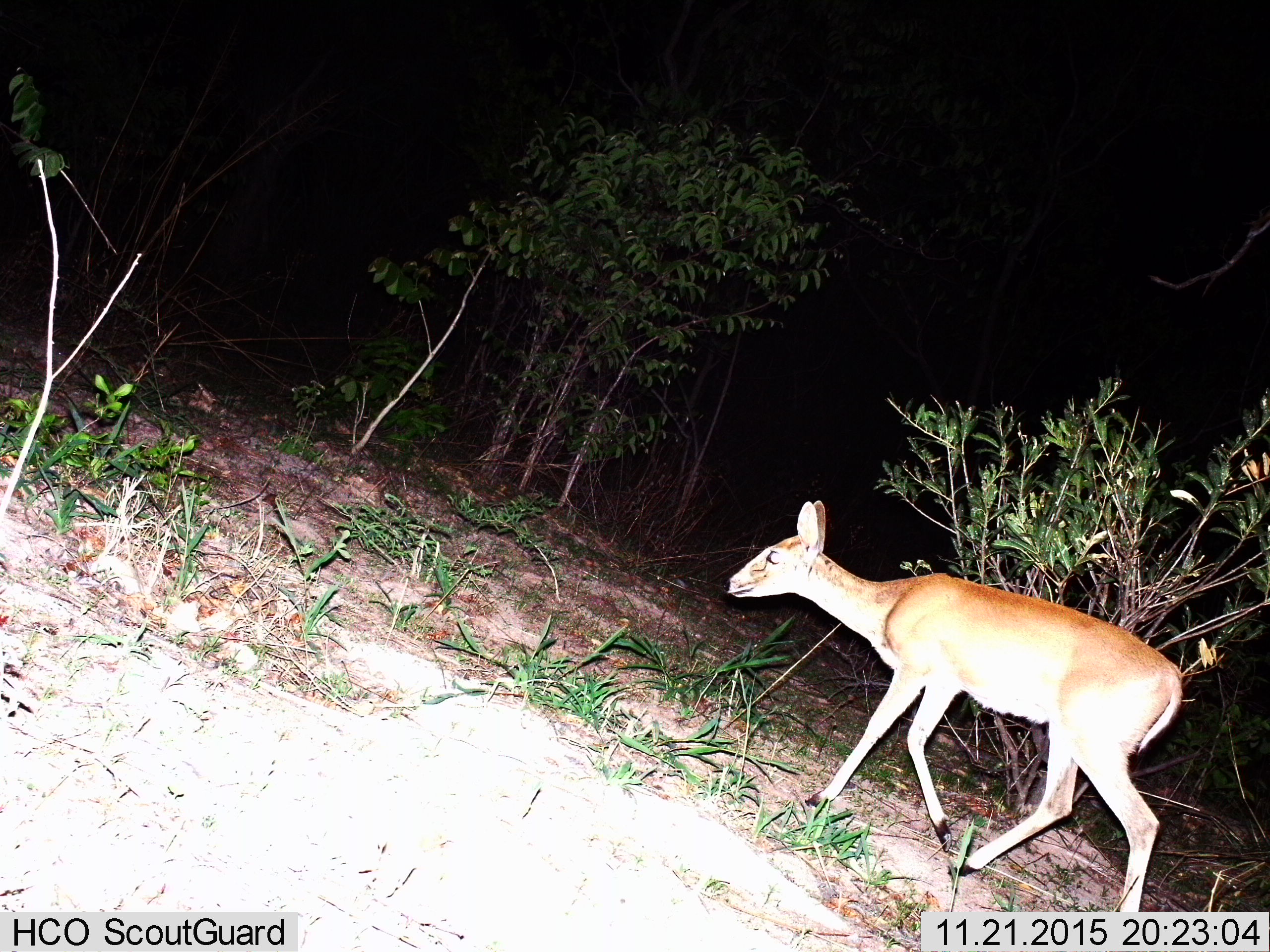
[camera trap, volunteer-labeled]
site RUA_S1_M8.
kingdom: Animalia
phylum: Chordata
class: Mammalia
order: Artiodactyla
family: Bovidae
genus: Sylvicapra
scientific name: Sylvicapra grimmia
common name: common duiker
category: duikercommongrey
Duikercommongrey (common duiker) (Sylvicapra grimmia), count 1. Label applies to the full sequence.